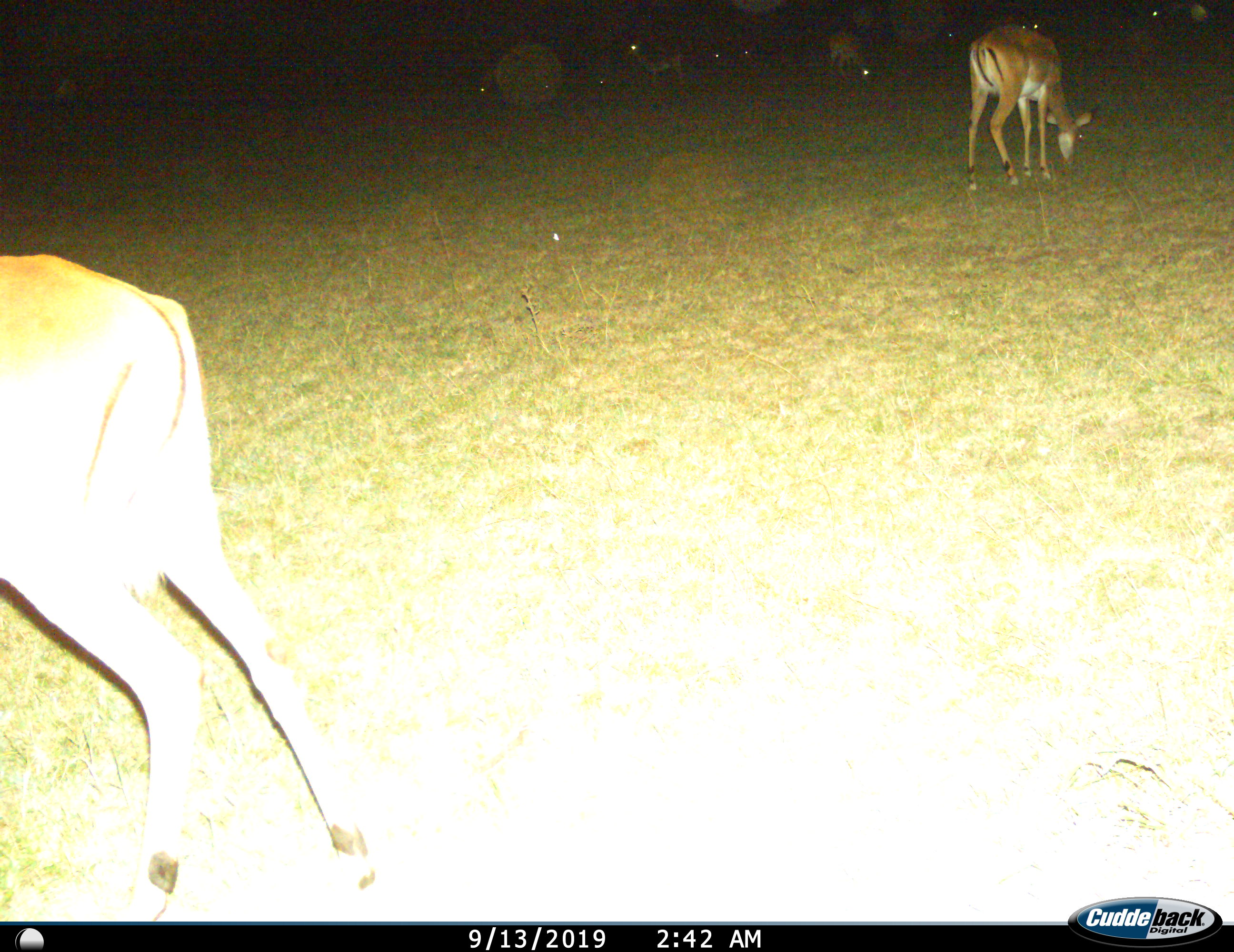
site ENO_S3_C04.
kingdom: Animalia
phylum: Chordata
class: Mammalia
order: Artiodactyla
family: Bovidae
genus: Aepyceros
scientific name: Aepyceros melampus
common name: impala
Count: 4.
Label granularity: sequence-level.